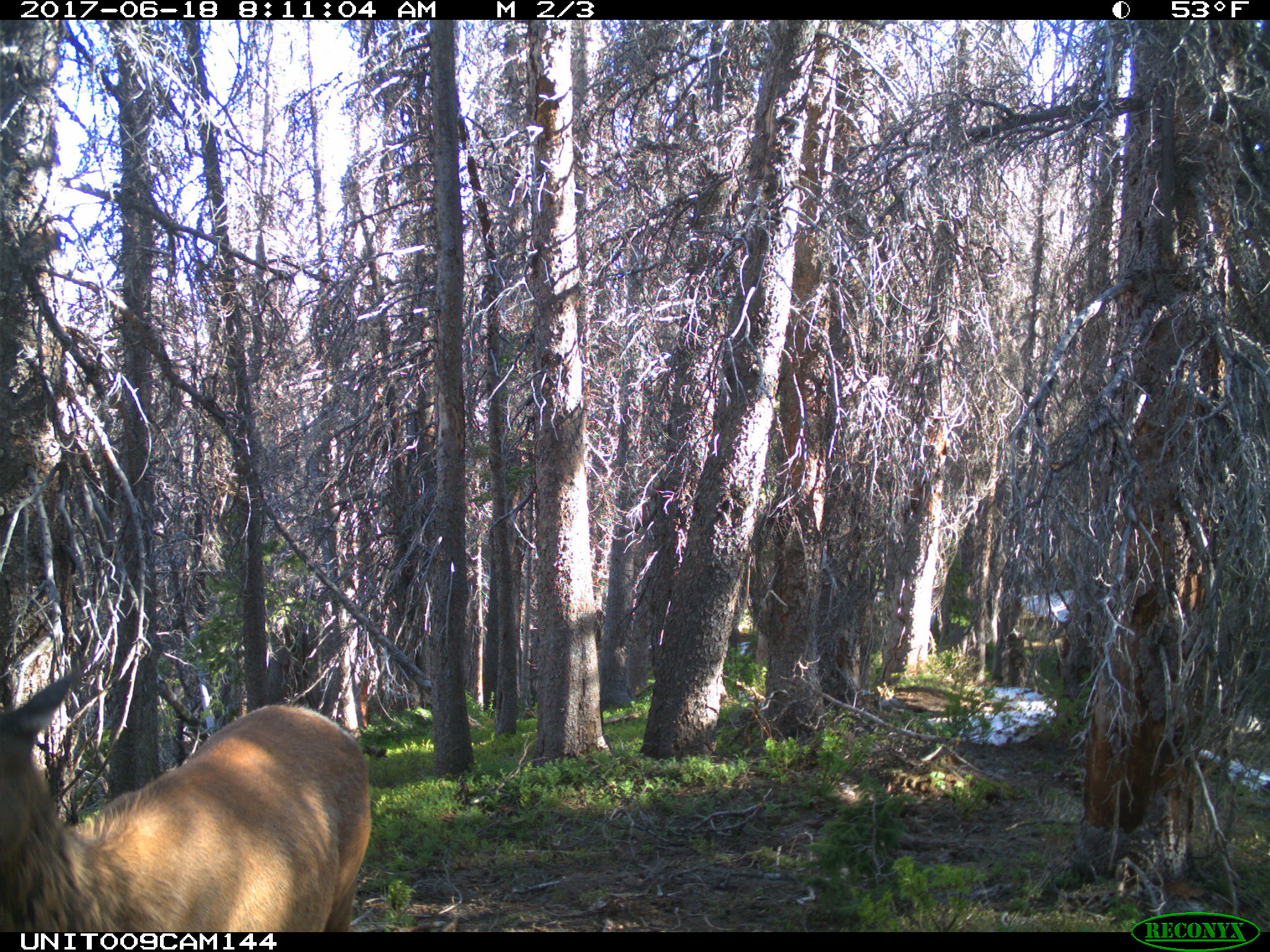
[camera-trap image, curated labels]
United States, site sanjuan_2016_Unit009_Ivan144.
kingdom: Animalia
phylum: Chordata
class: Mammalia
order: Artiodactyla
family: Cervidae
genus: Cervus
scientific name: Cervus elaphus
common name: red deer